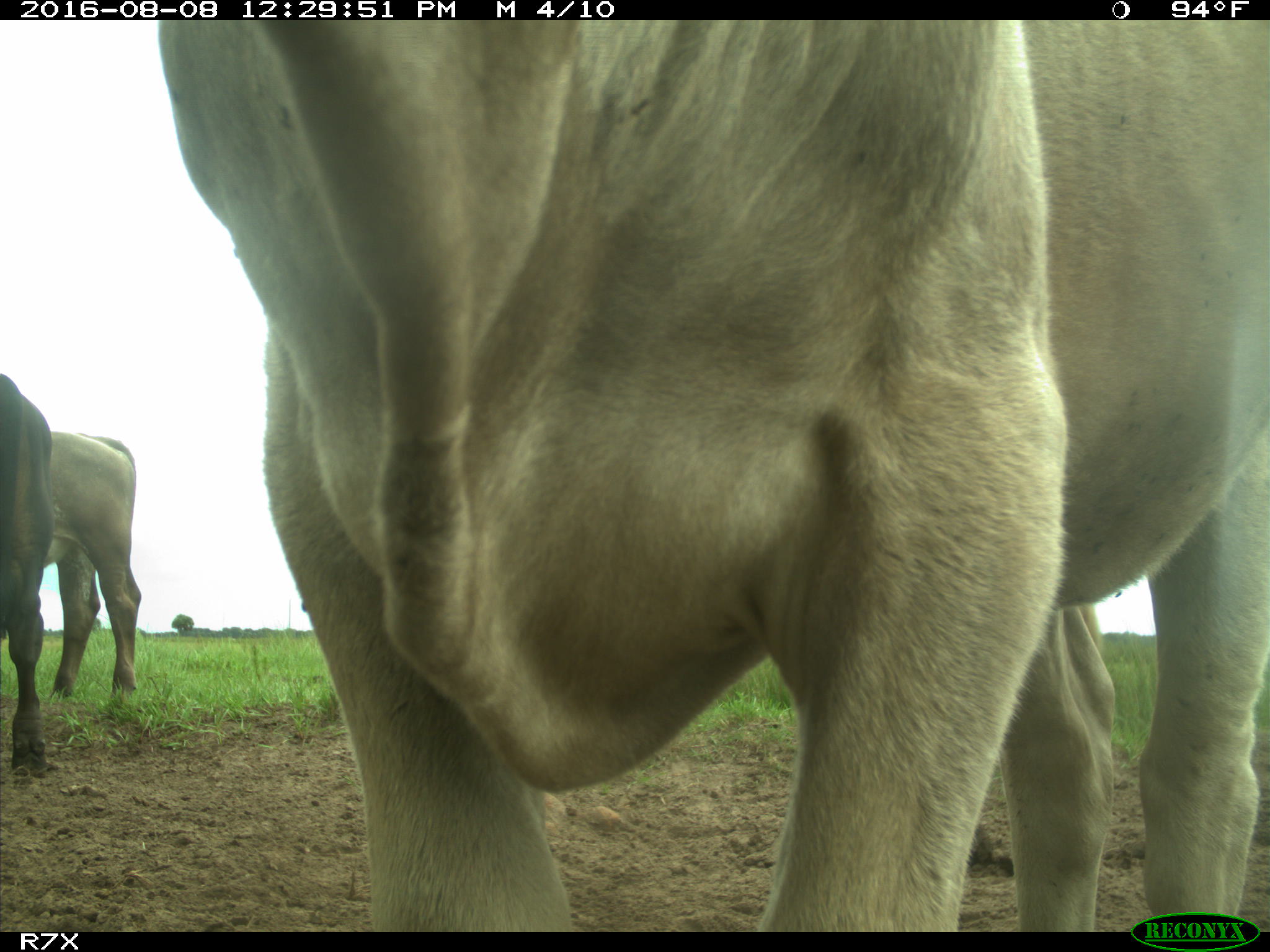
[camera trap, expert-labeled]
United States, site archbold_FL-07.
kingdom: Animalia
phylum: Chordata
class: Mammalia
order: Artiodactyla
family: Bovidae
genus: Bos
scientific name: Bos taurus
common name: domestic cow